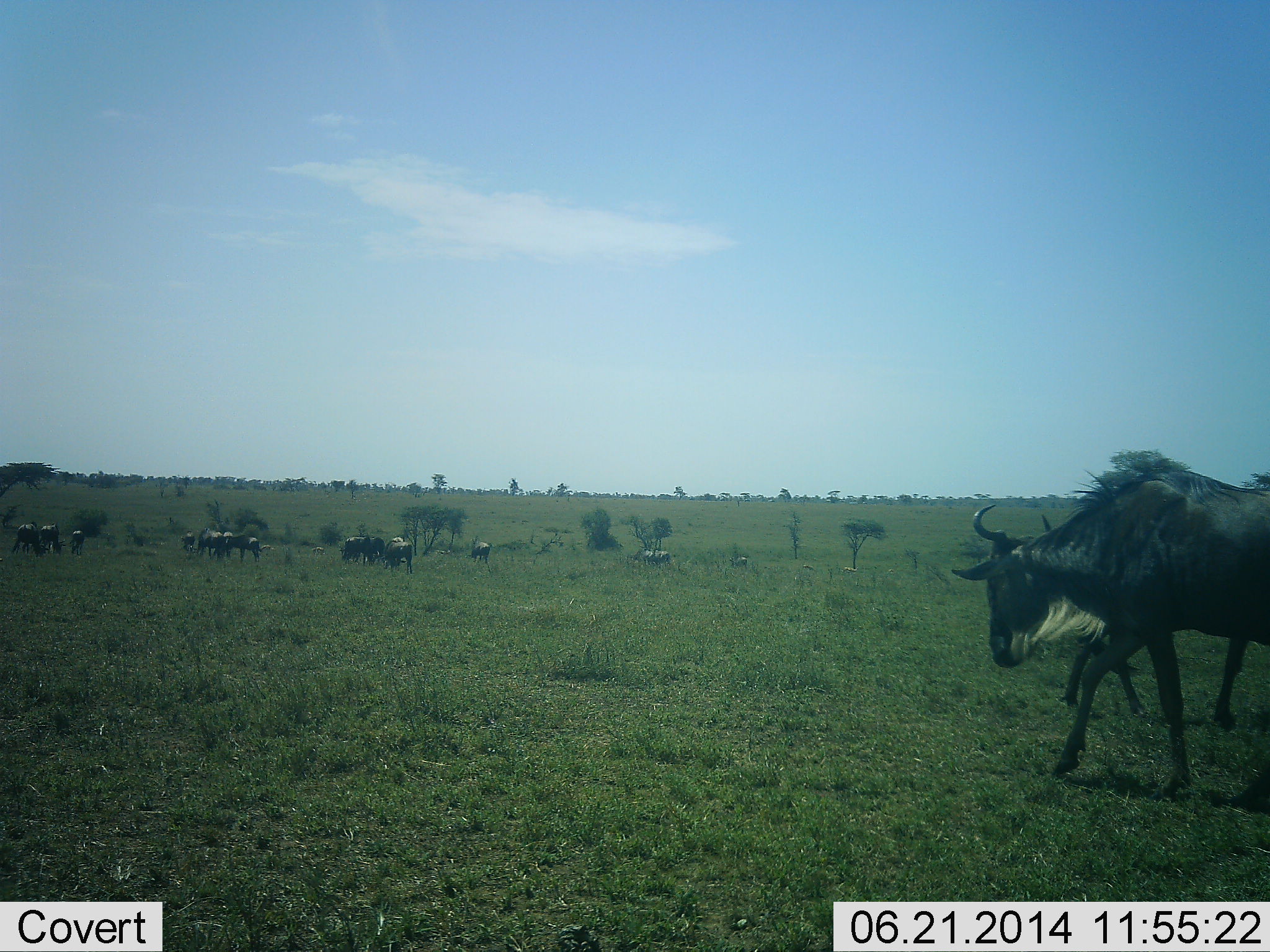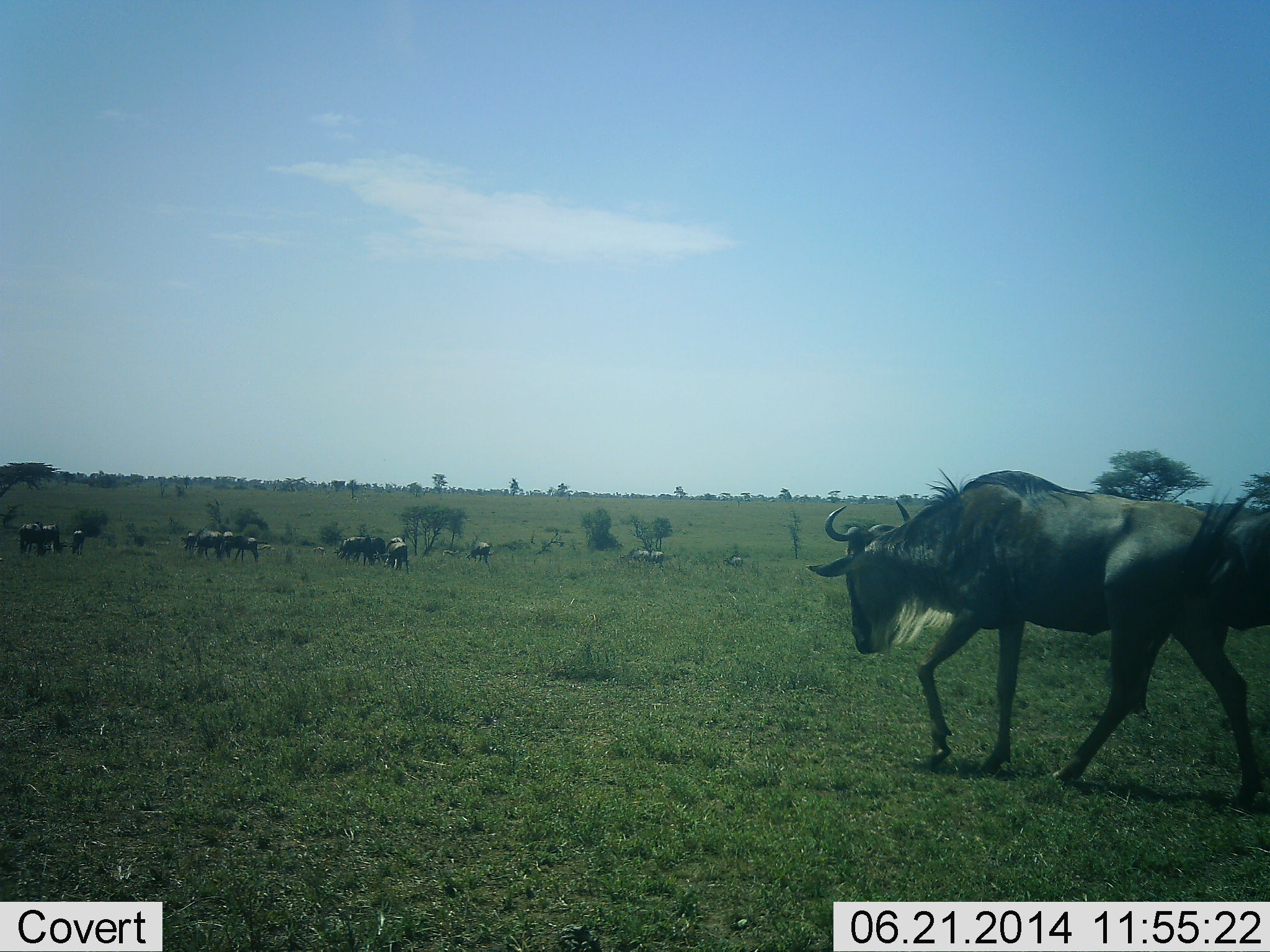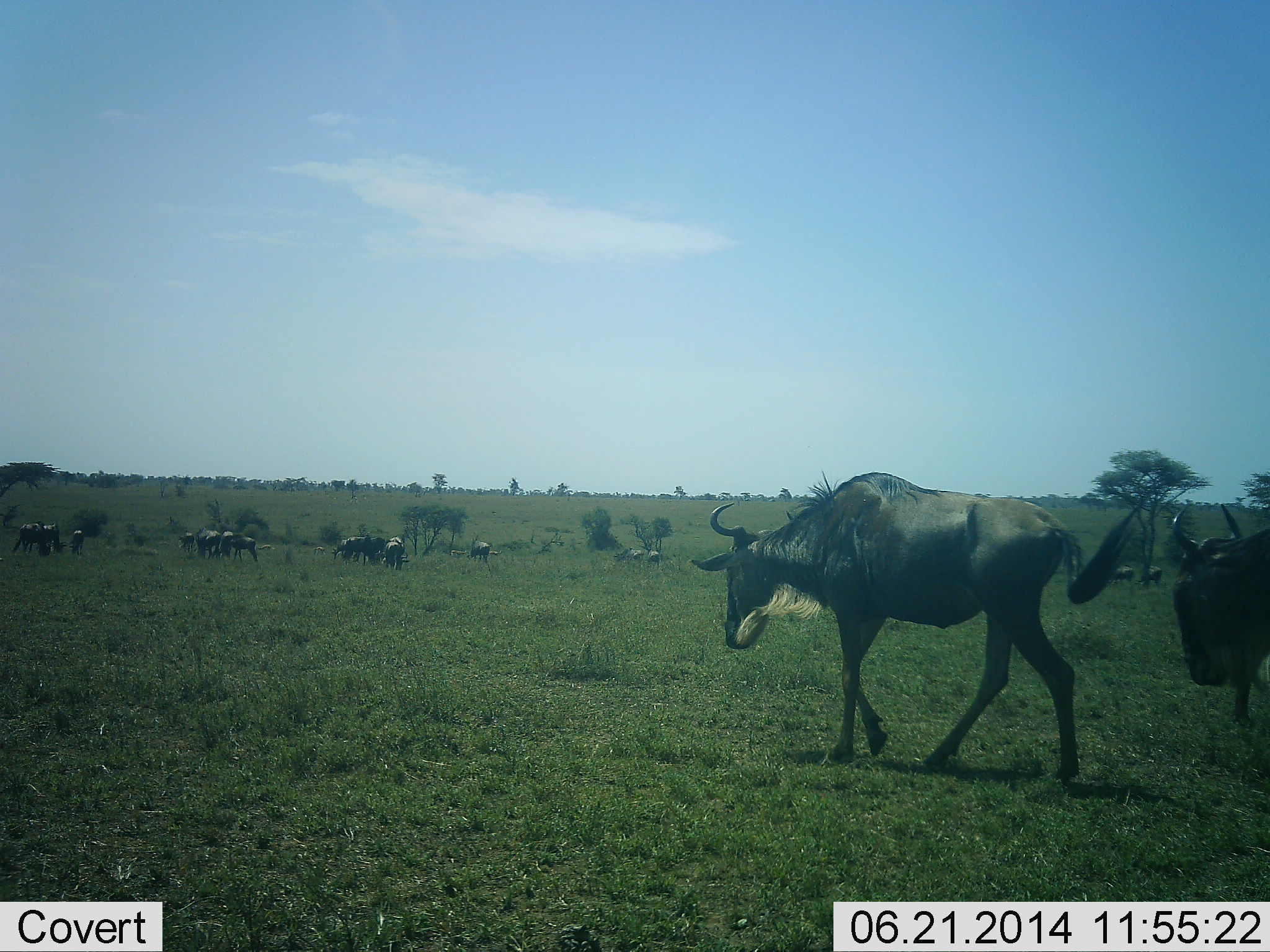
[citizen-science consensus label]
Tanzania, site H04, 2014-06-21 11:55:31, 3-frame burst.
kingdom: Animalia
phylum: Chordata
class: Mammalia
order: Artiodactyla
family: Bovidae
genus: Connochaetes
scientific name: Connochaetes taurinus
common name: blue wildebeest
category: wildebeest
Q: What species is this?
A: Wildebeest (blue wildebeest) (Connochaetes taurinus).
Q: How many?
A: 11-50.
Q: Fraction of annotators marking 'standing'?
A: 42%.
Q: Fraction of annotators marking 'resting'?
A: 15%.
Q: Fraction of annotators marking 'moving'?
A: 90%.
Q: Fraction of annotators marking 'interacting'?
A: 8%.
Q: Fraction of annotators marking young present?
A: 3%.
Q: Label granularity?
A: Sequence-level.